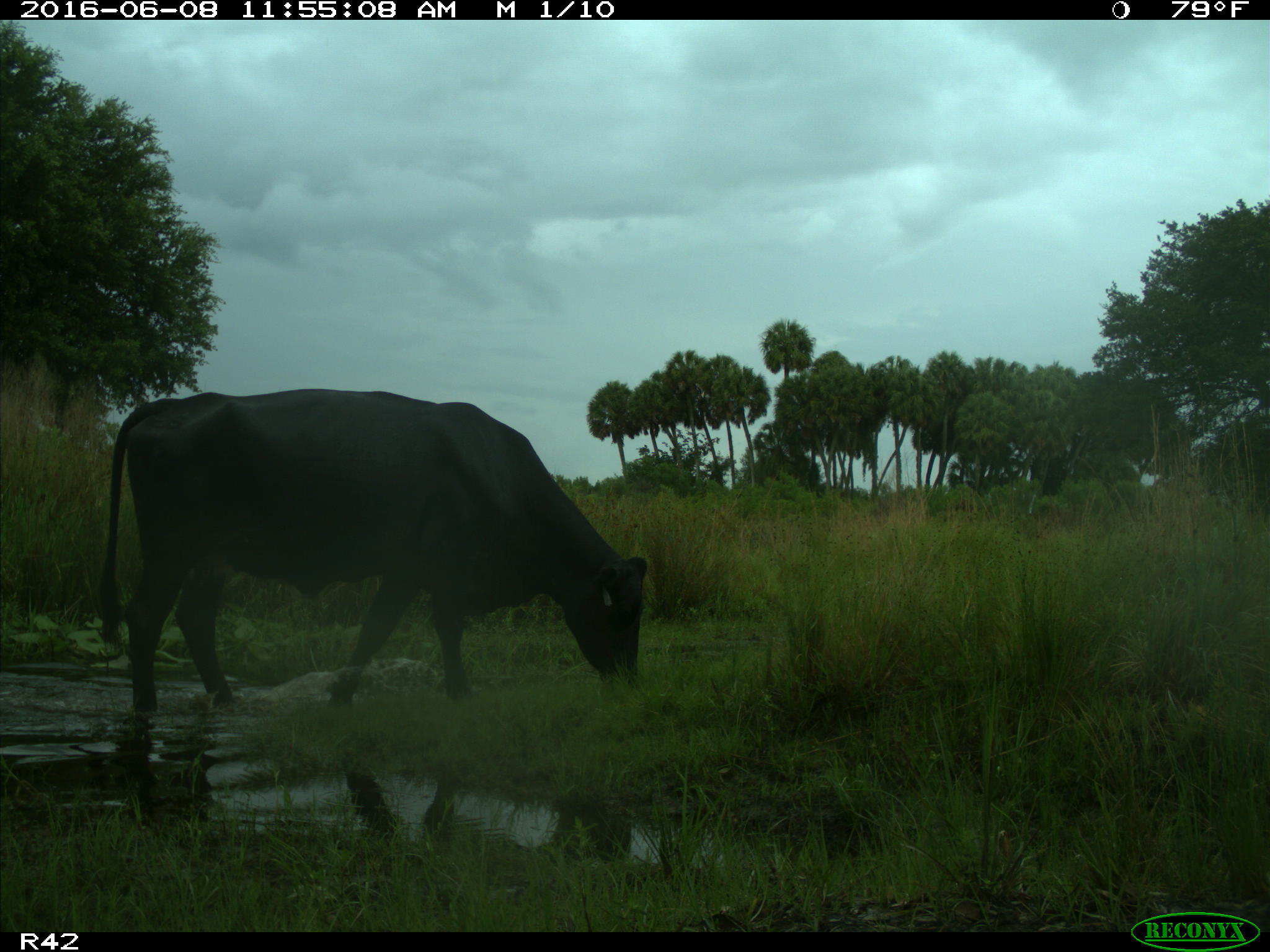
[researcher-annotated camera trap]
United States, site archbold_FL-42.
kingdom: Animalia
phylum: Chordata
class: Mammalia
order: Artiodactyla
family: Bovidae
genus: Bos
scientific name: Bos taurus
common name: domestic cow